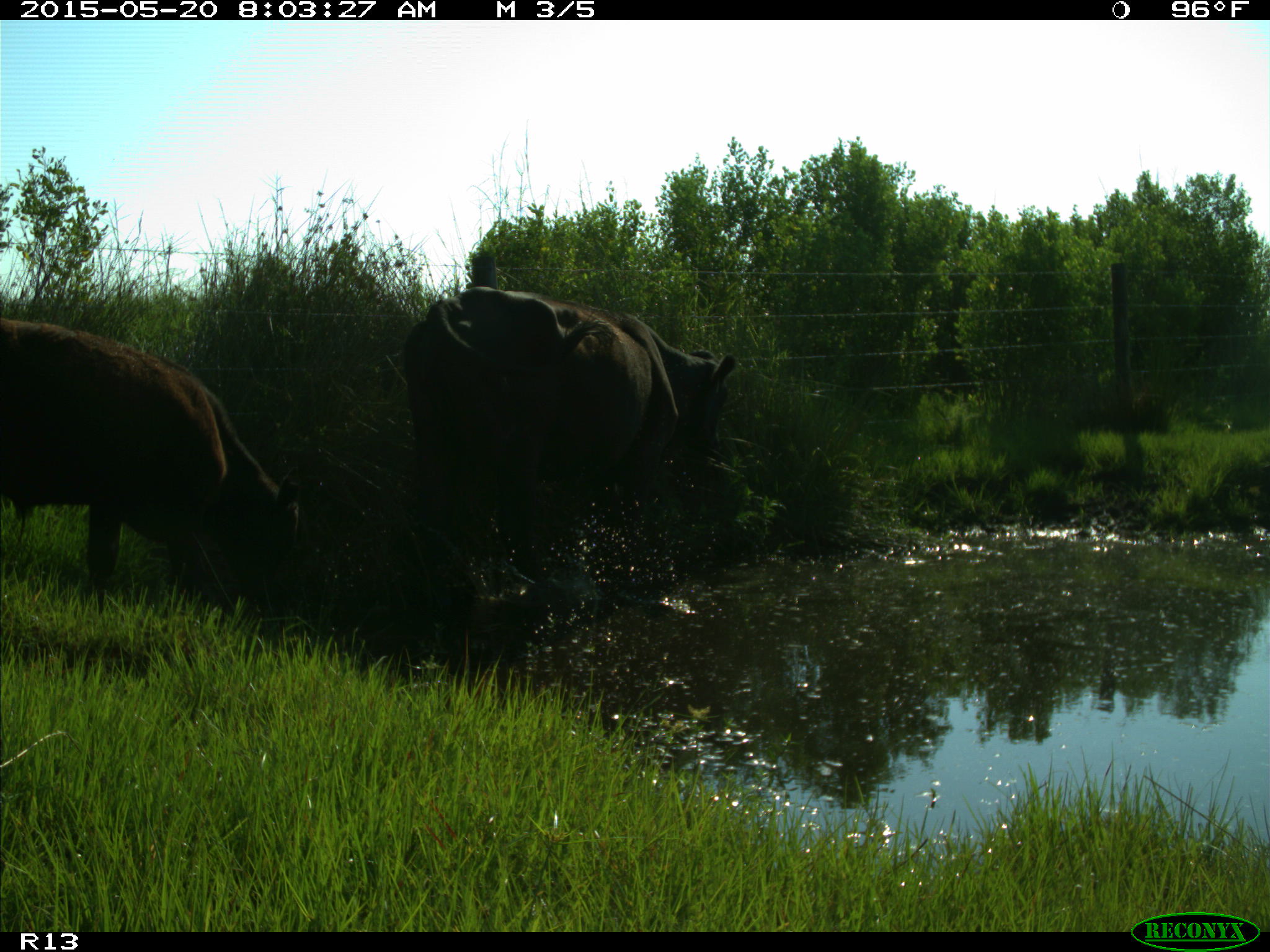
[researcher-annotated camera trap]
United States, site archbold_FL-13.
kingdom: Animalia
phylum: Chordata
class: Mammalia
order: Artiodactyla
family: Bovidae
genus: Bos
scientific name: Bos taurus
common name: domestic cow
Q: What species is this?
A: Bos taurus (domestic cow).